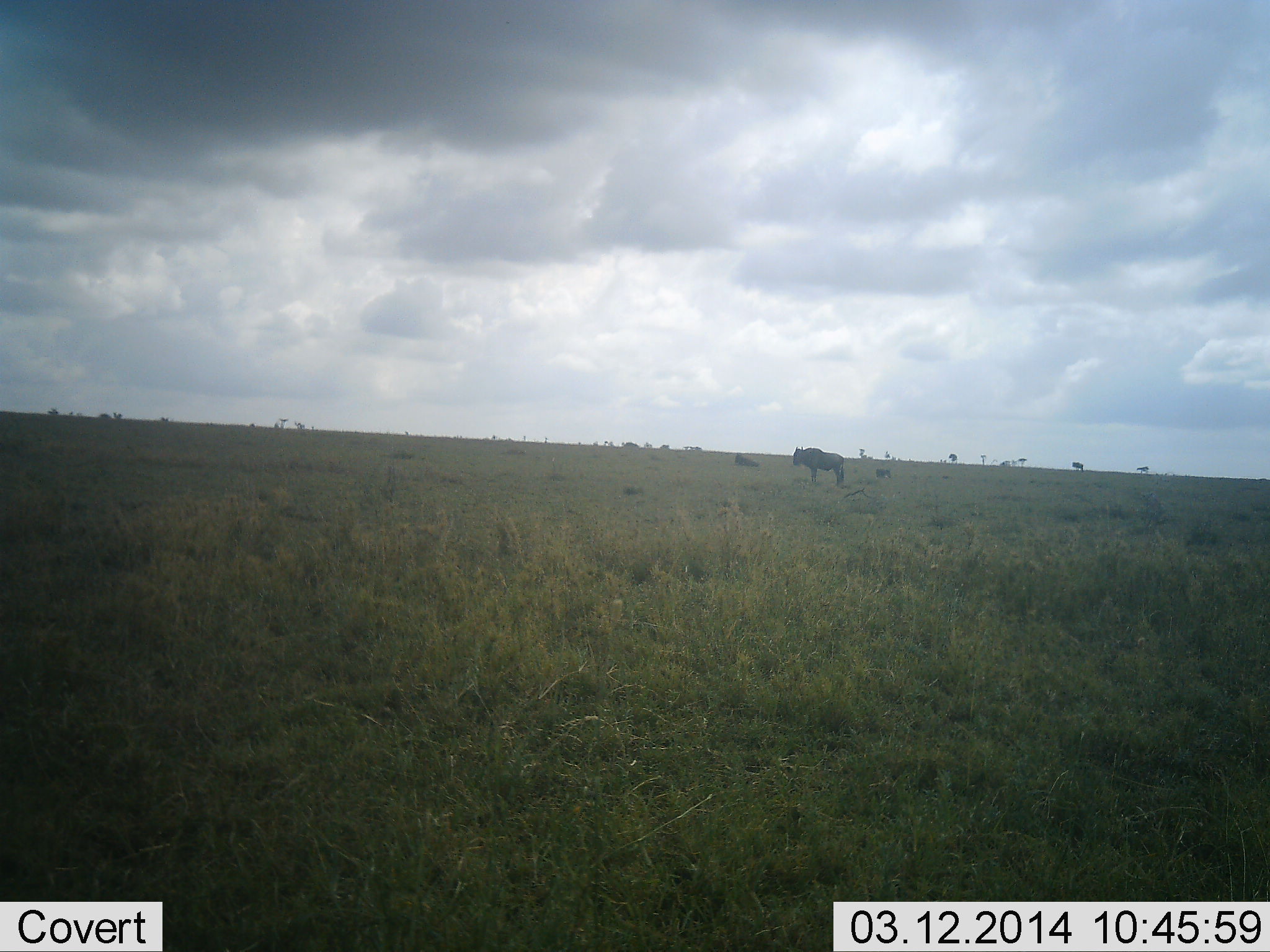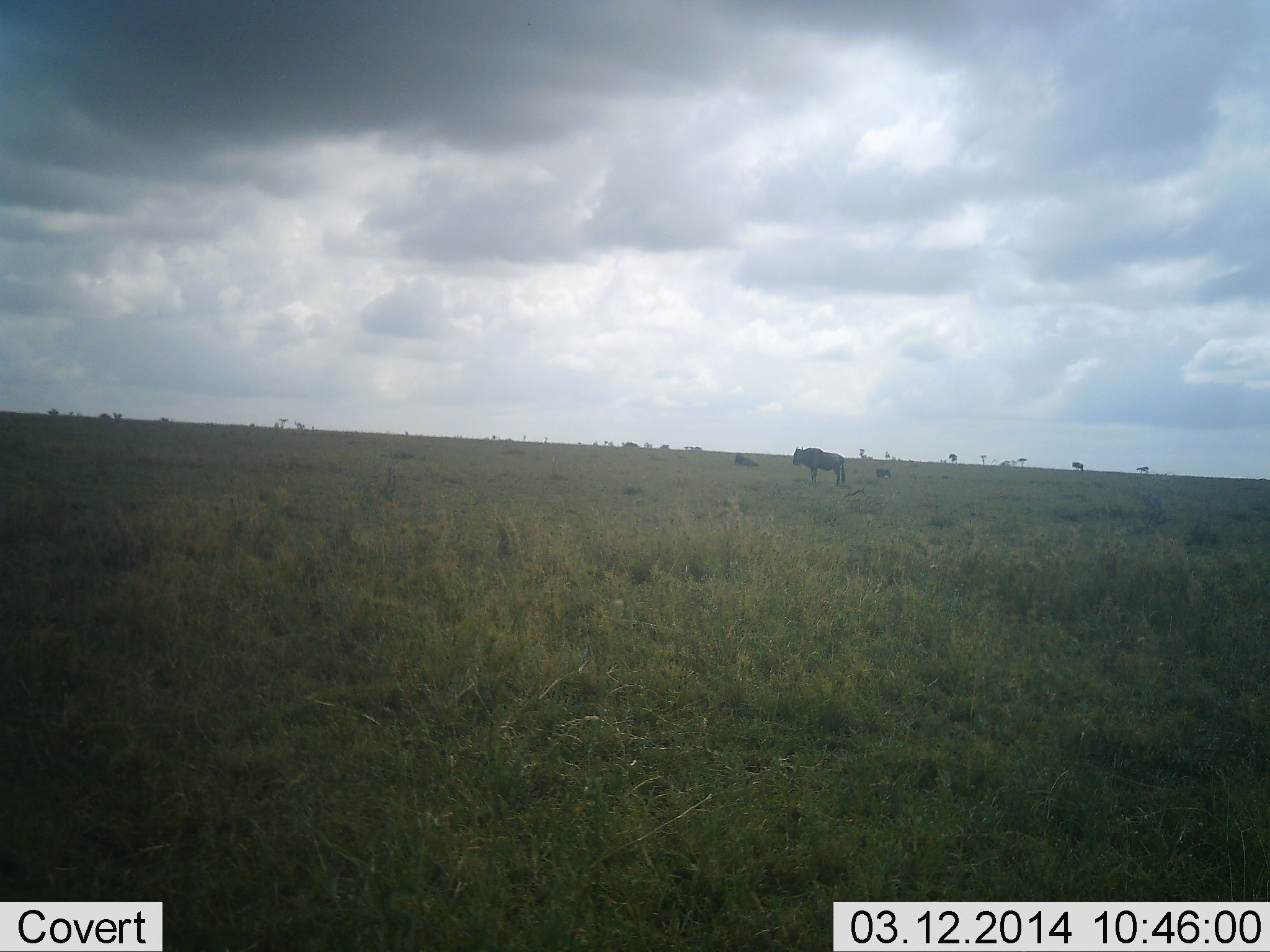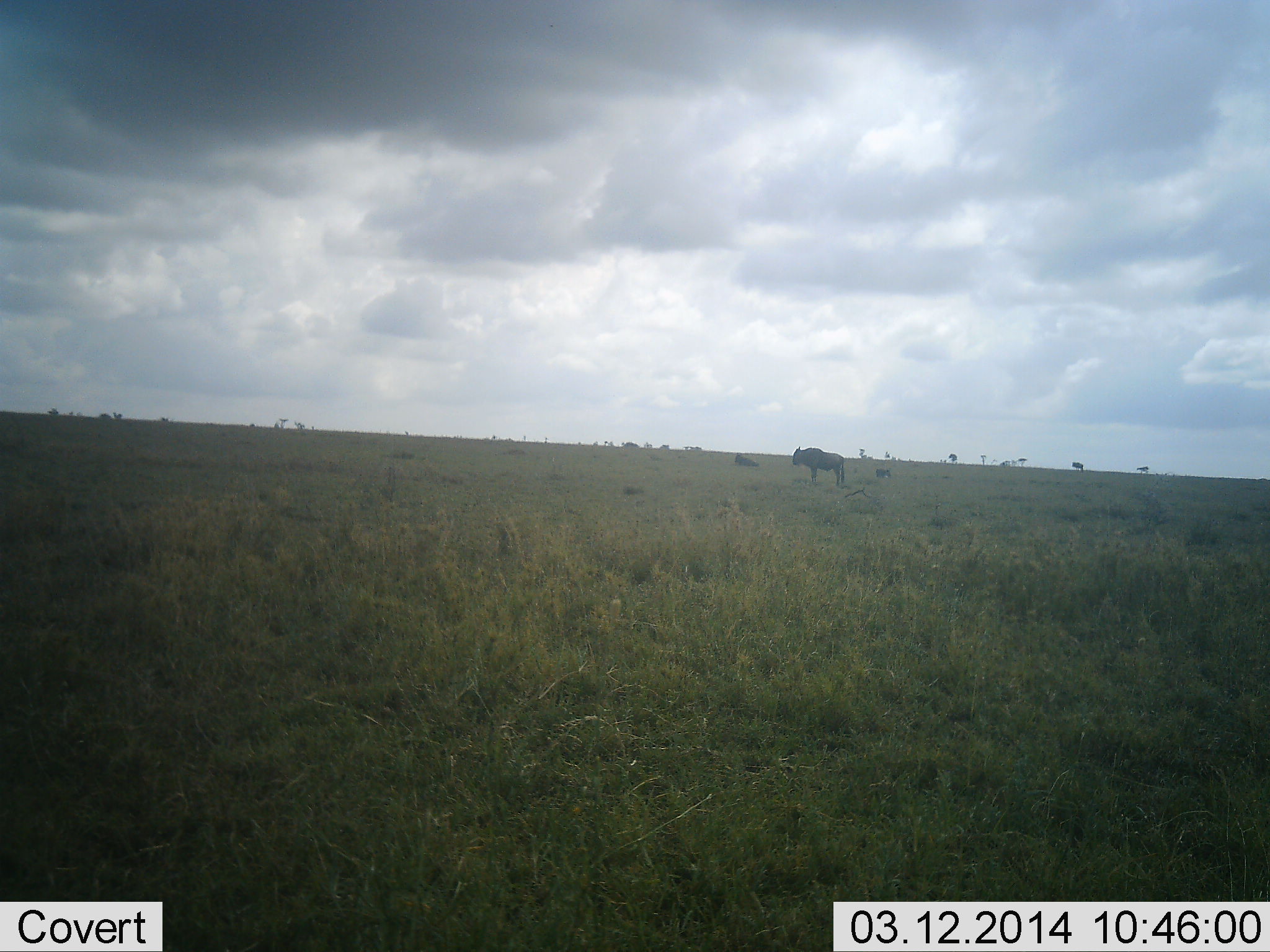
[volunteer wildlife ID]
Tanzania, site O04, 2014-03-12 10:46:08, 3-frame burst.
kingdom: Animalia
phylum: Chordata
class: Mammalia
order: Artiodactyla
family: Bovidae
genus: Connochaetes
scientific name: Connochaetes taurinus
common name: blue wildebeest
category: wildebeest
Wildebeest (blue wildebeest) (Connochaetes taurinus), count 1. Behavior (volunteer vote fractions): standing 97%, resting 19%, moving 6%, interacting 0%. Young present (vote fraction): 0%. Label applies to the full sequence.